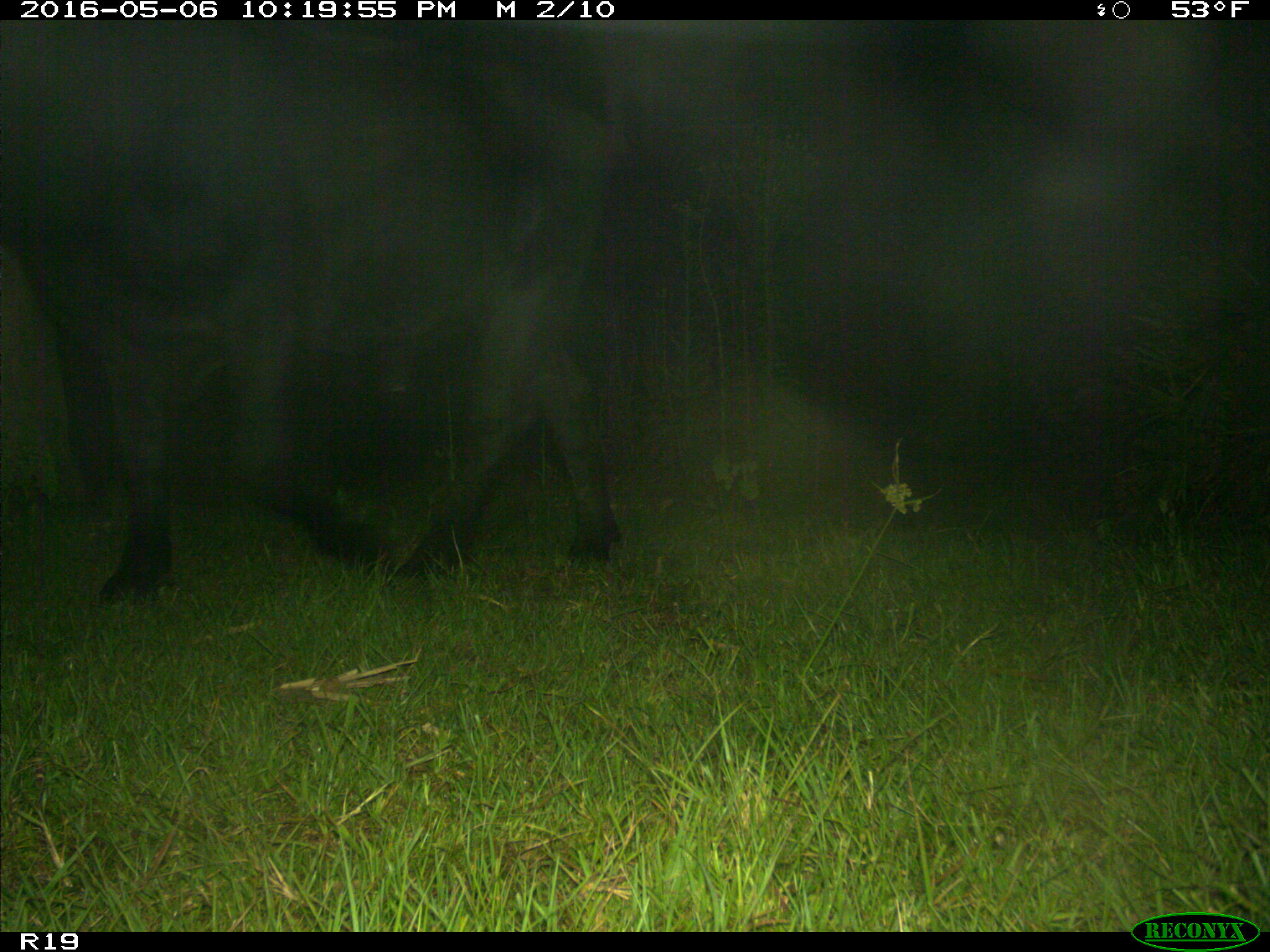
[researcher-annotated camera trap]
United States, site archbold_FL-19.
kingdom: Animalia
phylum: Chordata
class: Mammalia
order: Artiodactyla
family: Bovidae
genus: Bos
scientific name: Bos taurus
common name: domestic cow